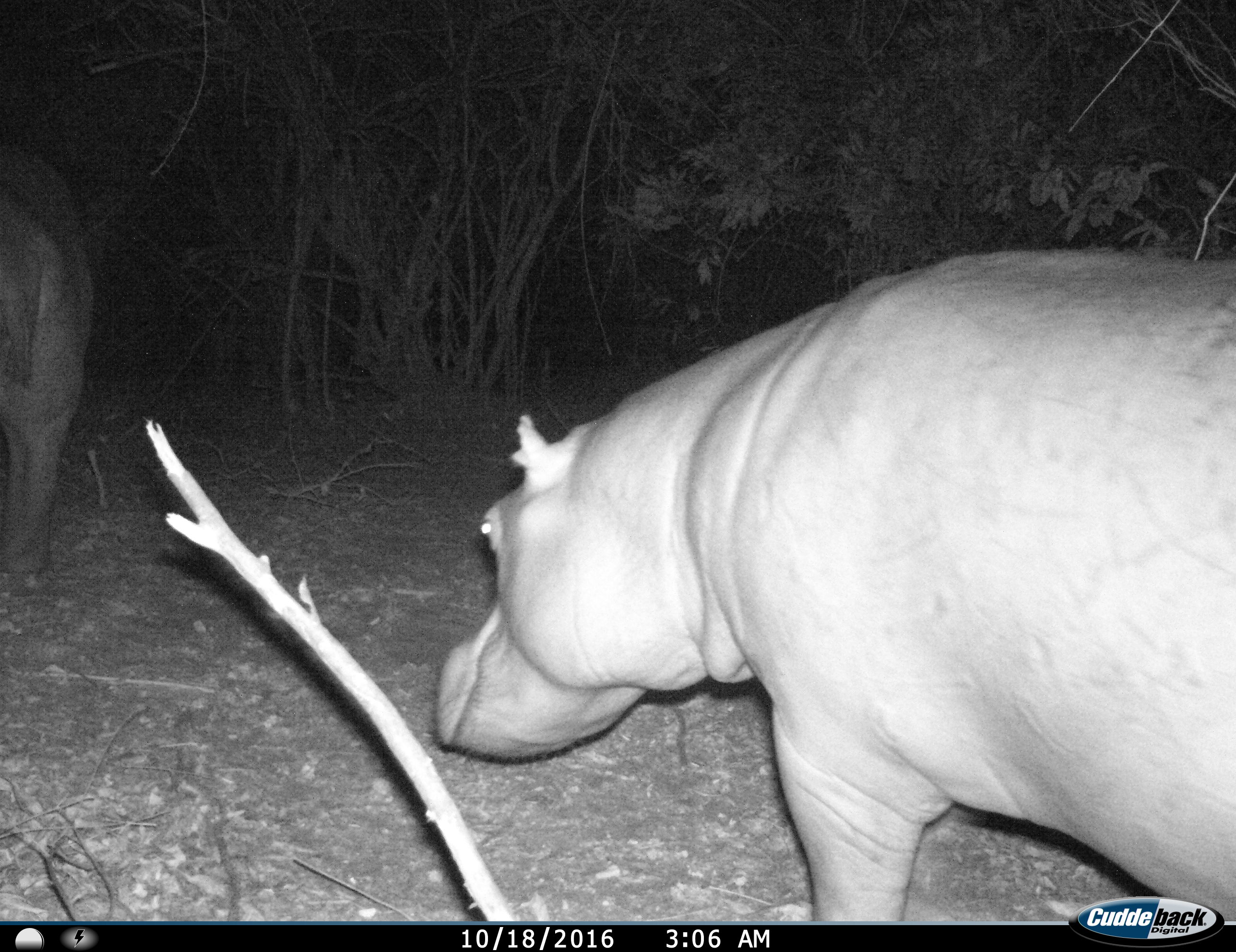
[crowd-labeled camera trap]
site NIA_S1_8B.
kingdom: Animalia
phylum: Chordata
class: Mammalia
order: Artiodactyla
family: Hippopotamidae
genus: Hippopotamus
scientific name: Hippopotamus amphibius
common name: hippopotamus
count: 2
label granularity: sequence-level